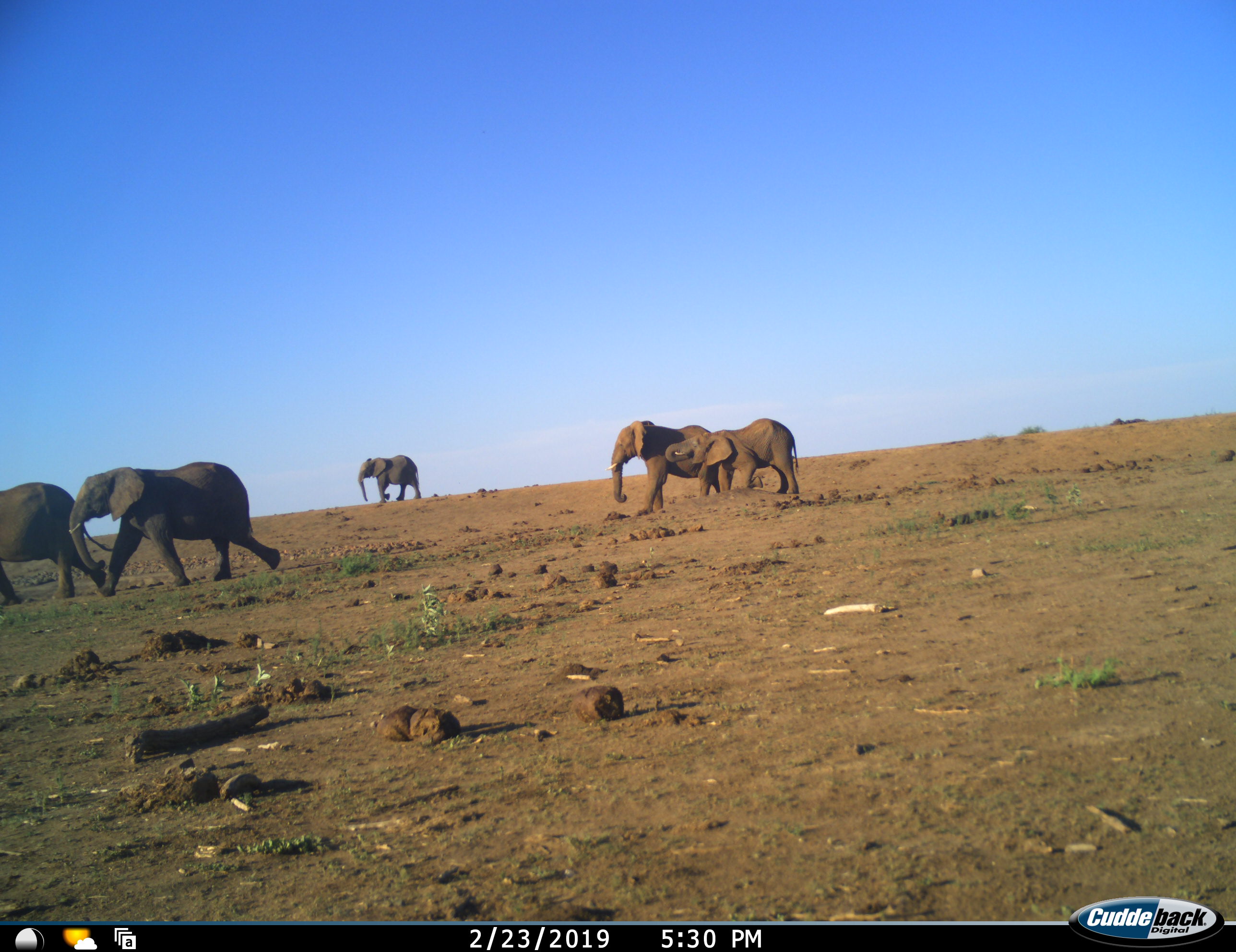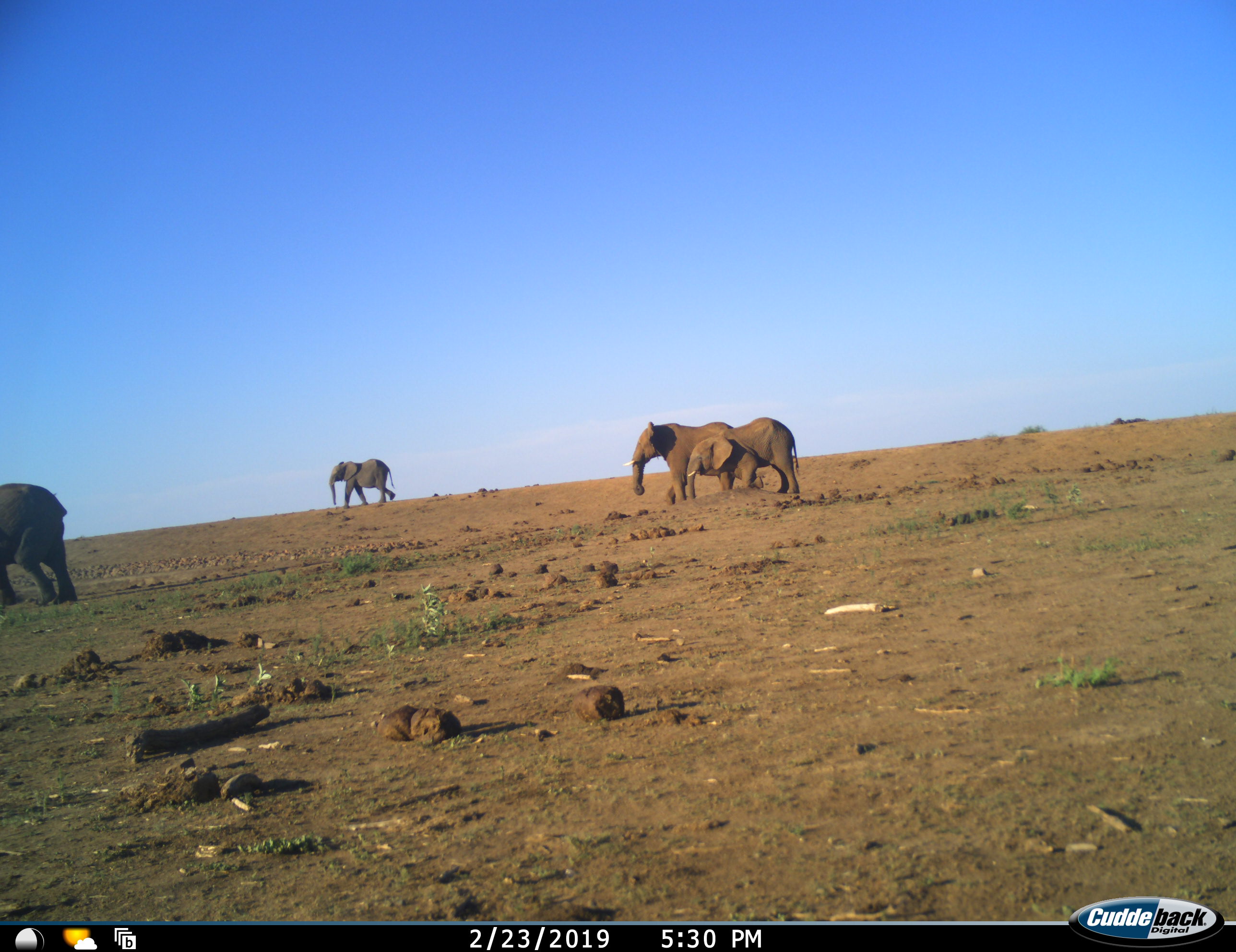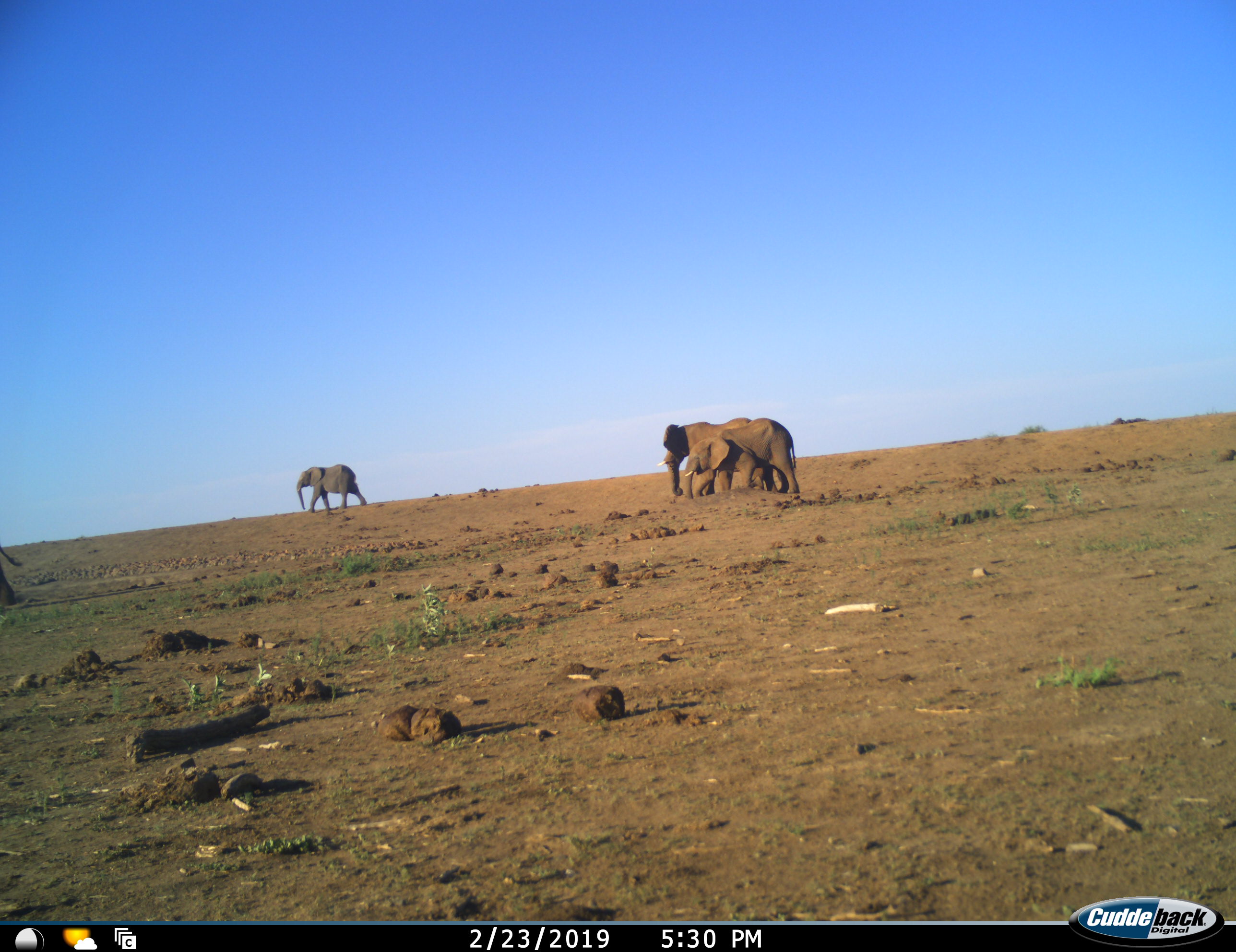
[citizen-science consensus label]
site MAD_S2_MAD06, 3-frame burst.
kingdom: Animalia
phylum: Chordata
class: Mammalia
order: Proboscidea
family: Elephantidae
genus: Loxodonta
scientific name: Loxodonta africana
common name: african bush elephant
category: elephant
Elephant (african bush elephant) (Loxodonta africana), count 5. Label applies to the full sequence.